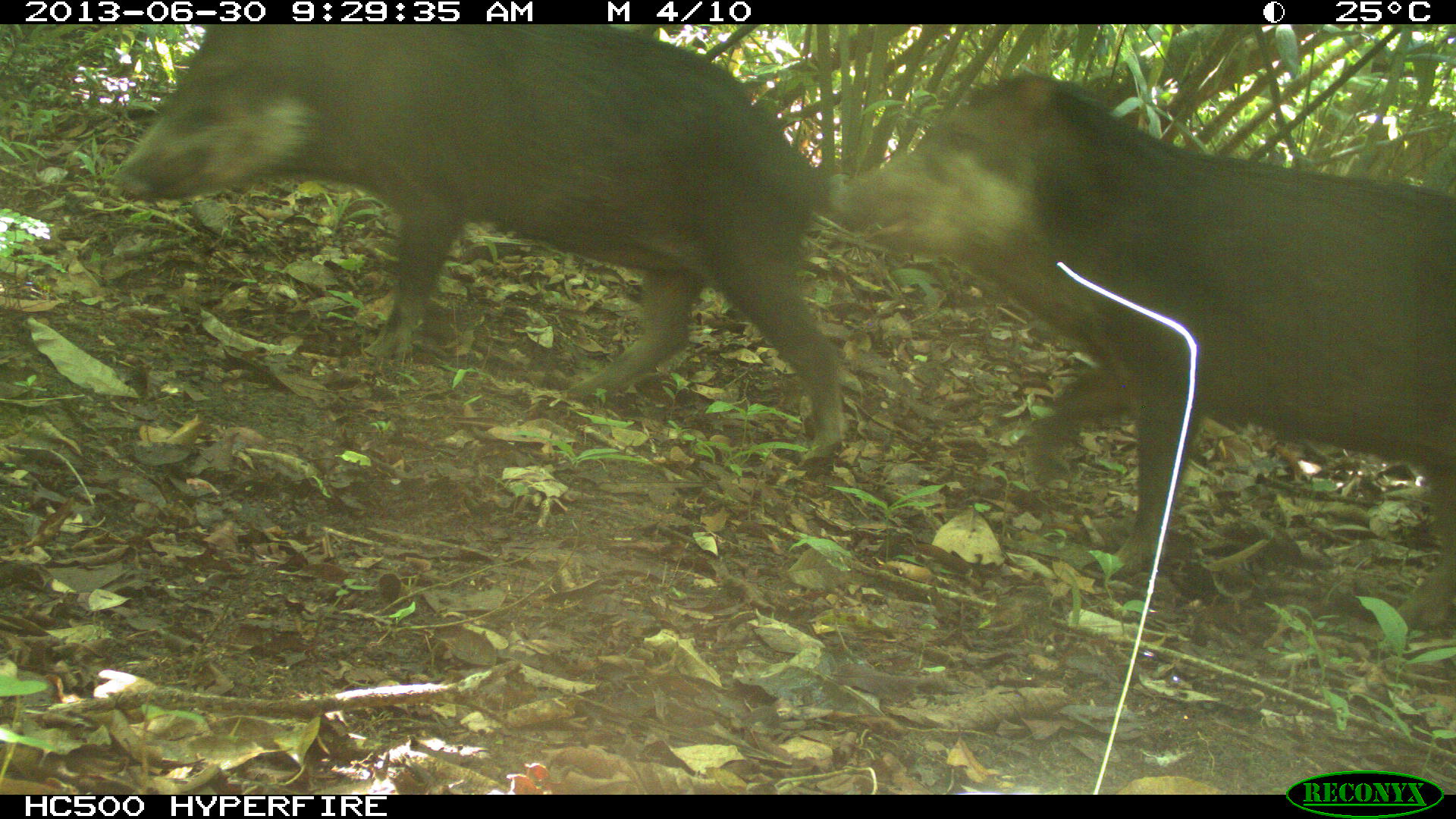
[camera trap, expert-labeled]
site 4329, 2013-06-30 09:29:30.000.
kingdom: Animalia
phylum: Chordata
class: Mammalia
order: Artiodactyla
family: Tayassuidae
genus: Tayassu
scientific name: Tayassu pecari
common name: white-lipped peccary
Tayassu pecari (white-lipped peccary), count 5.